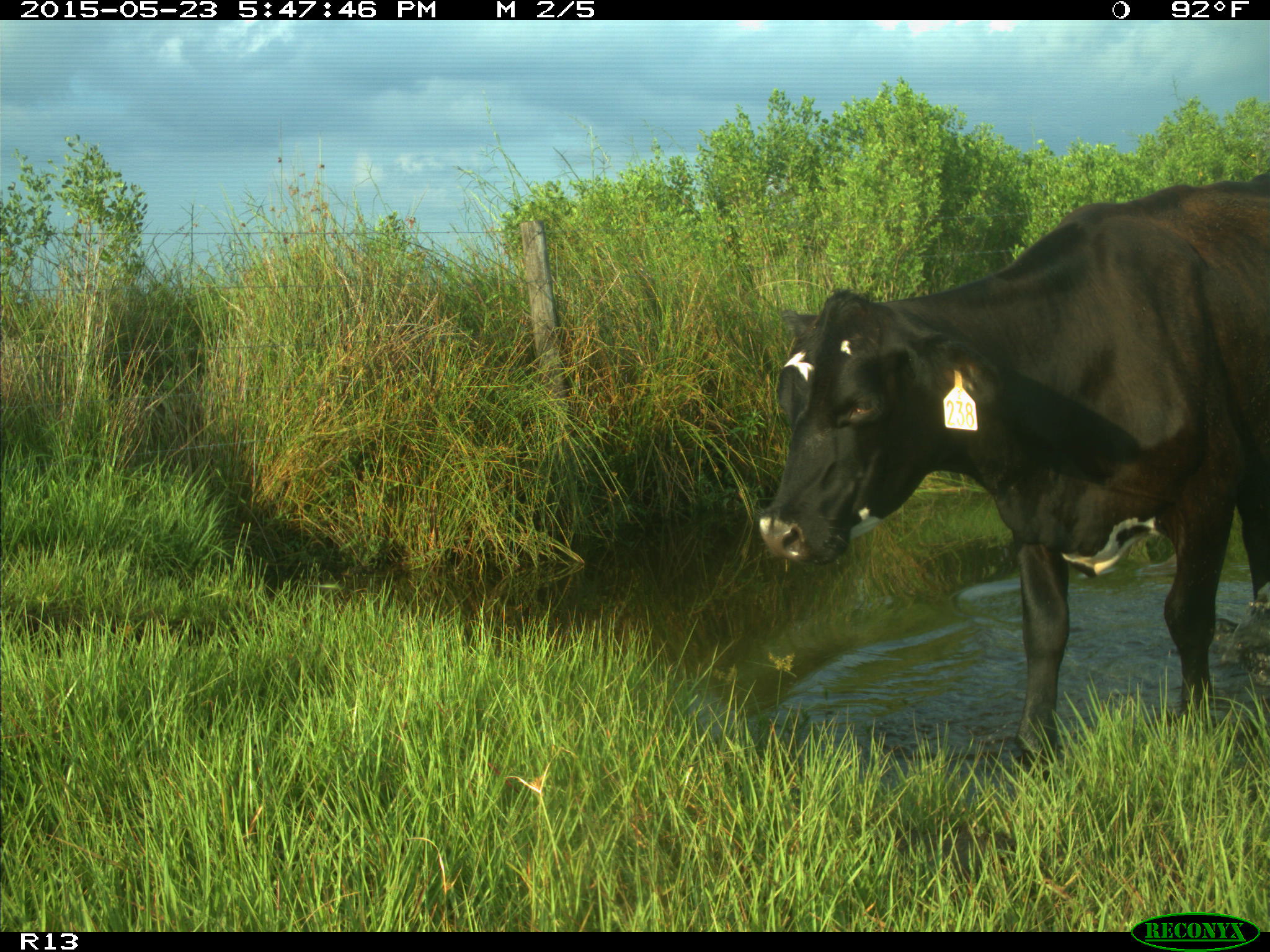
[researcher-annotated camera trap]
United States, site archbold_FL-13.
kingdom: Animalia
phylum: Chordata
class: Mammalia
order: Artiodactyla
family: Bovidae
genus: Bos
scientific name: Bos taurus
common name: domestic cow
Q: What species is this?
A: Bos taurus (domestic cow).